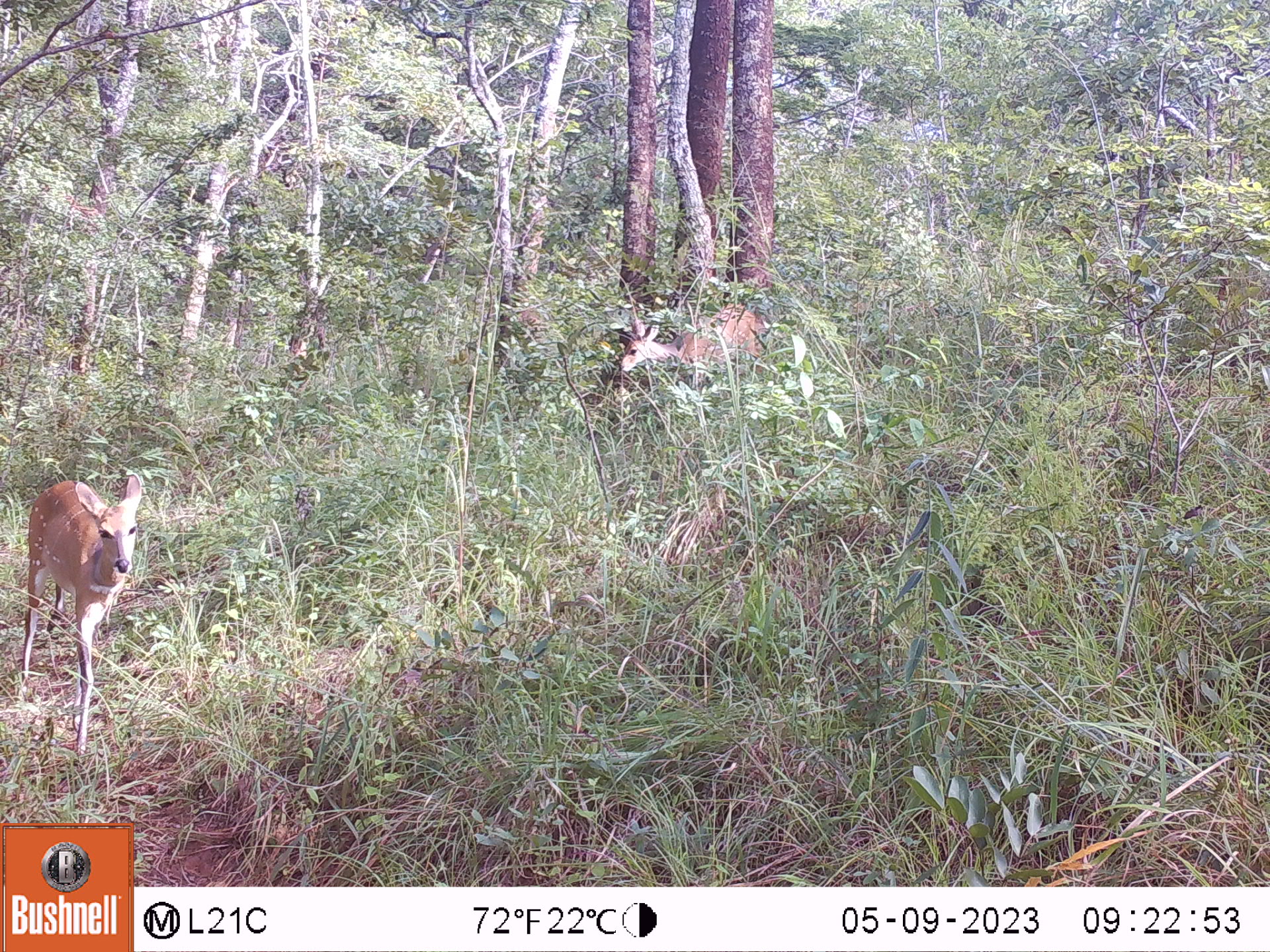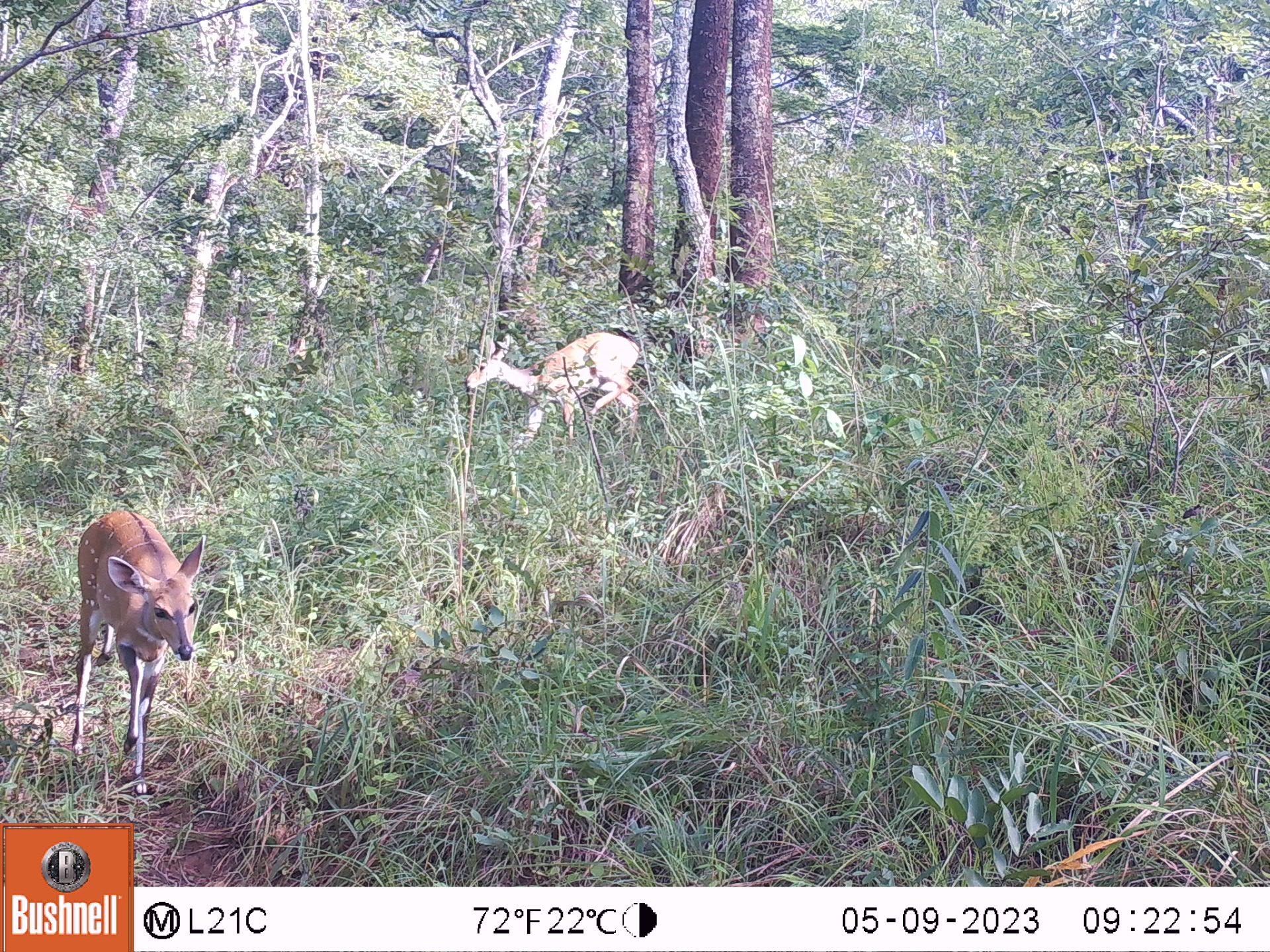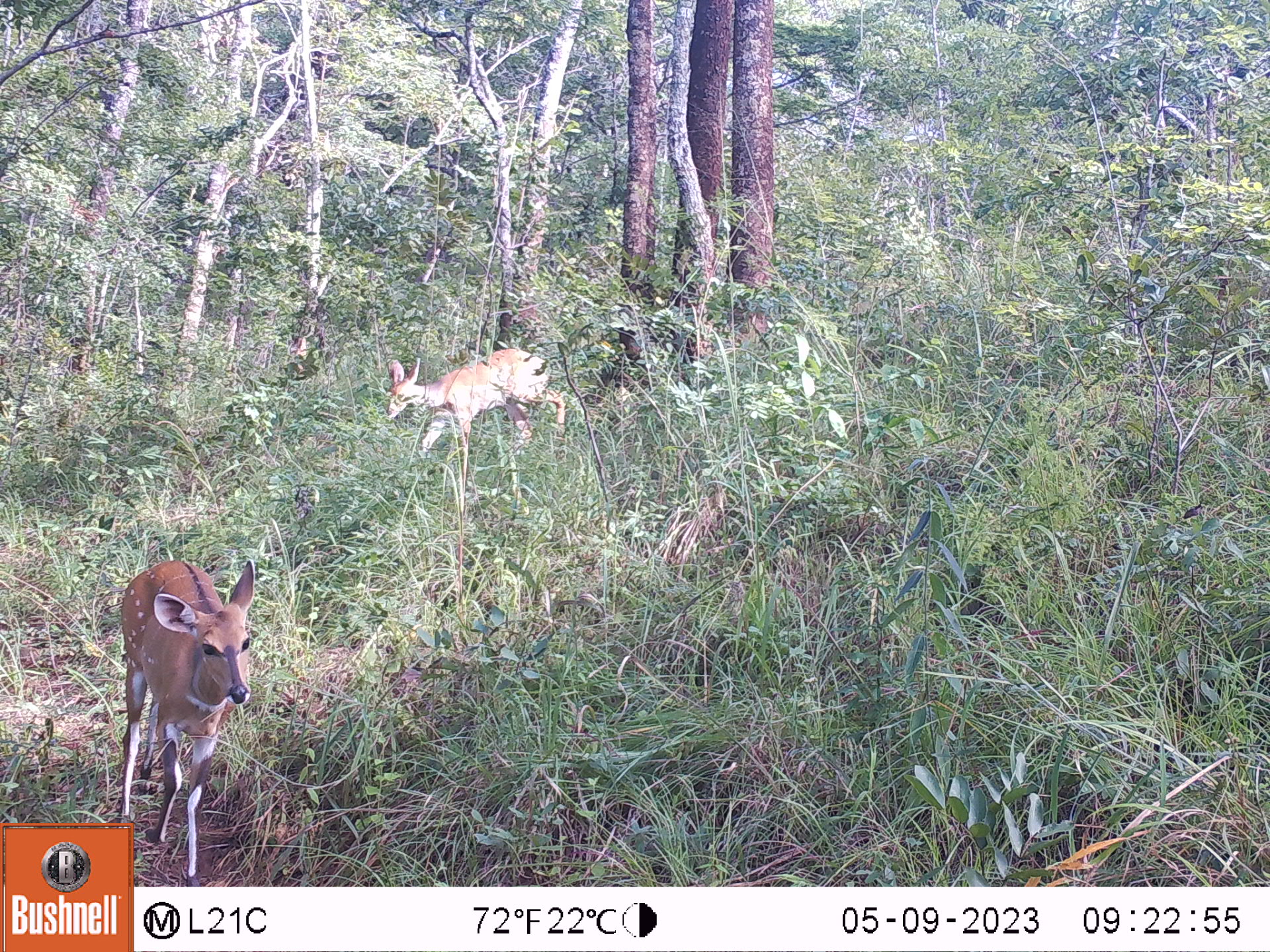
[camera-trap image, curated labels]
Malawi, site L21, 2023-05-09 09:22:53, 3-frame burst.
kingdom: Animalia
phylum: Chordata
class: Mammalia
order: Artiodactyla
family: Bovidae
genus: Tragelaphus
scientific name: Tragelaphus sylvaticus sylvaticus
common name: cape bushbuck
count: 2